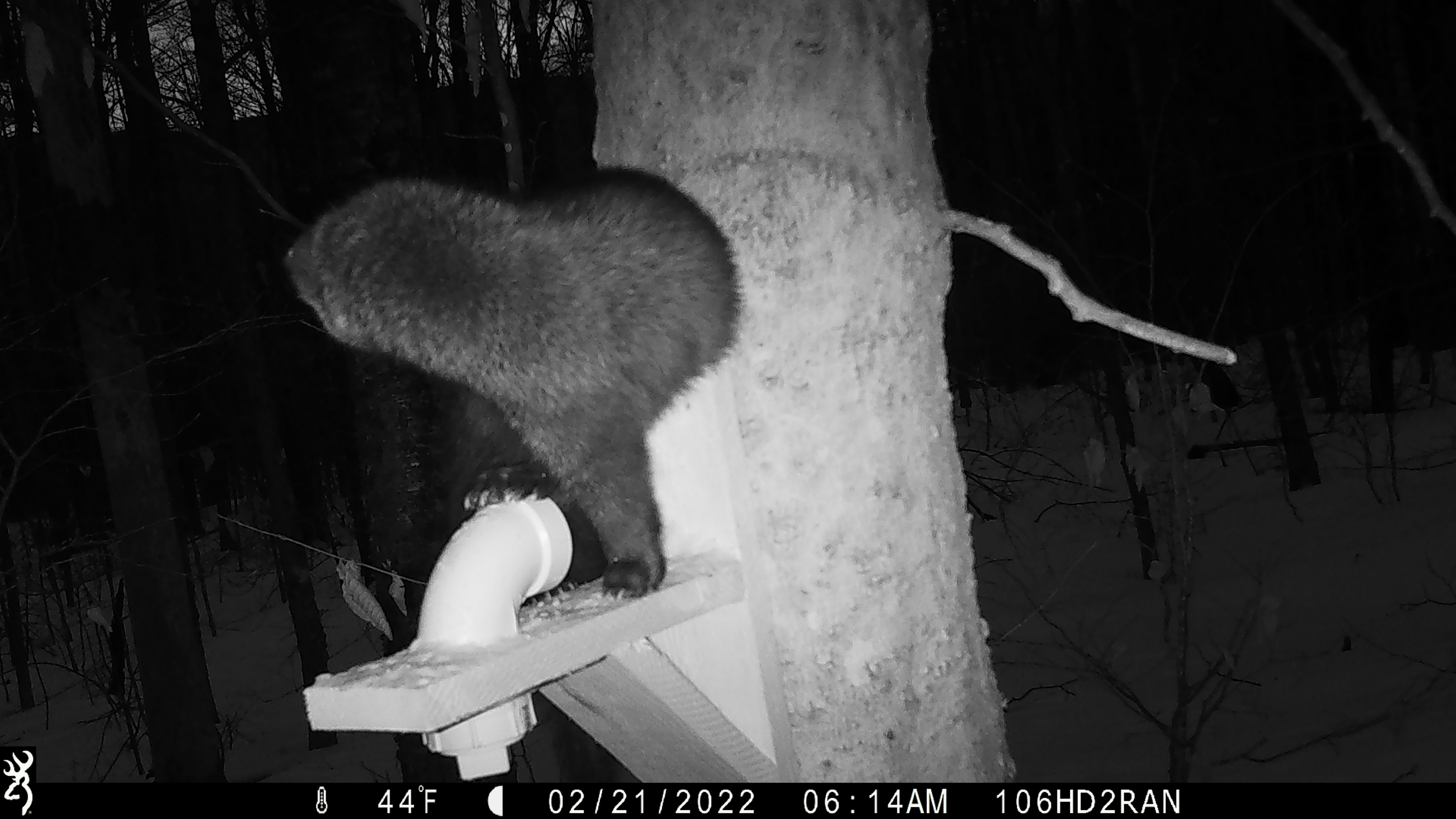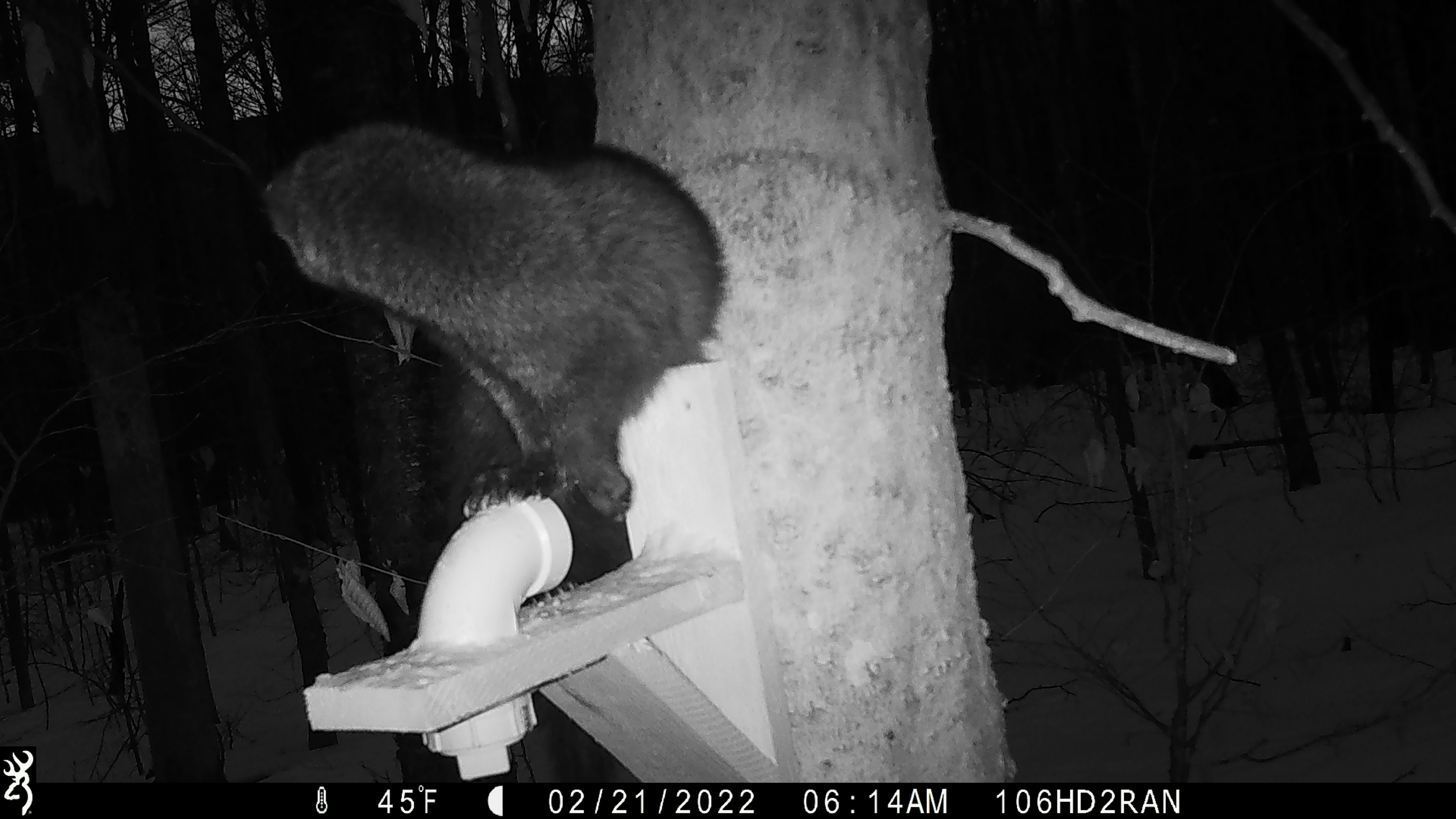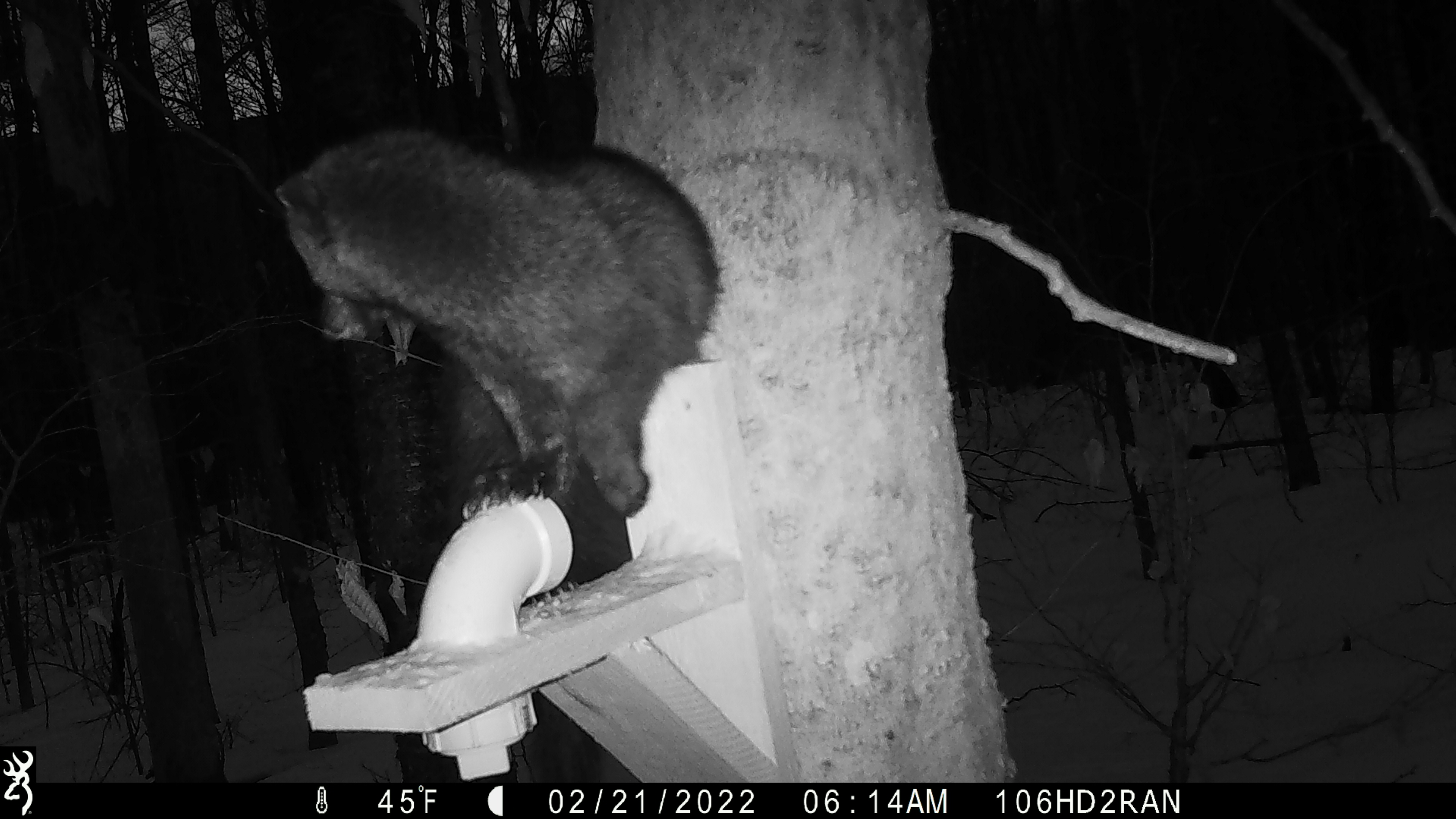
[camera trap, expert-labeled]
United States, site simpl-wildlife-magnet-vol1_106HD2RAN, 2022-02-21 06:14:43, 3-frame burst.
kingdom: Animalia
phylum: Chordata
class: Mammalia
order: Carnivora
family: Mustelidae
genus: Pekania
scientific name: Pekania pennanti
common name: fisher